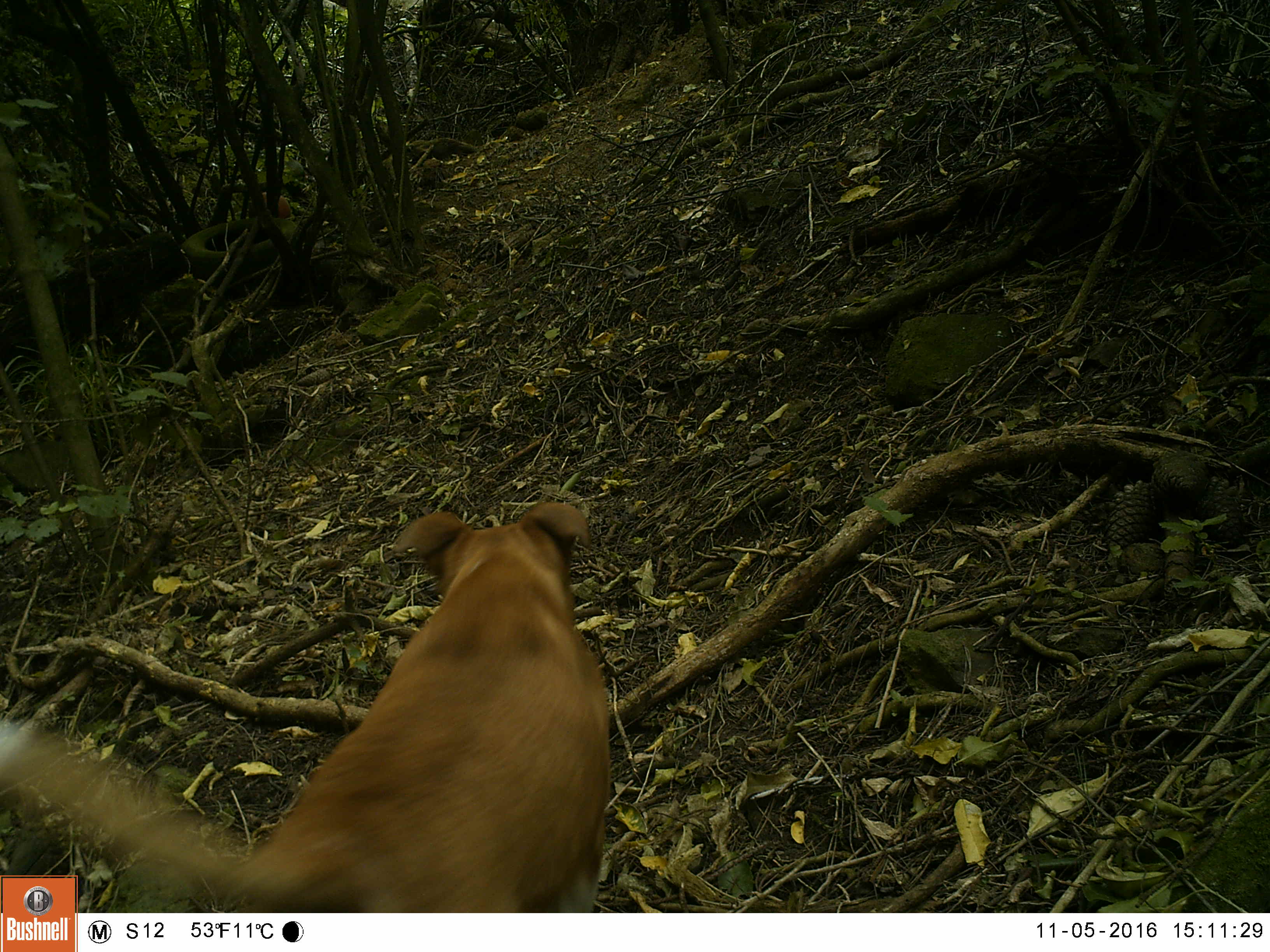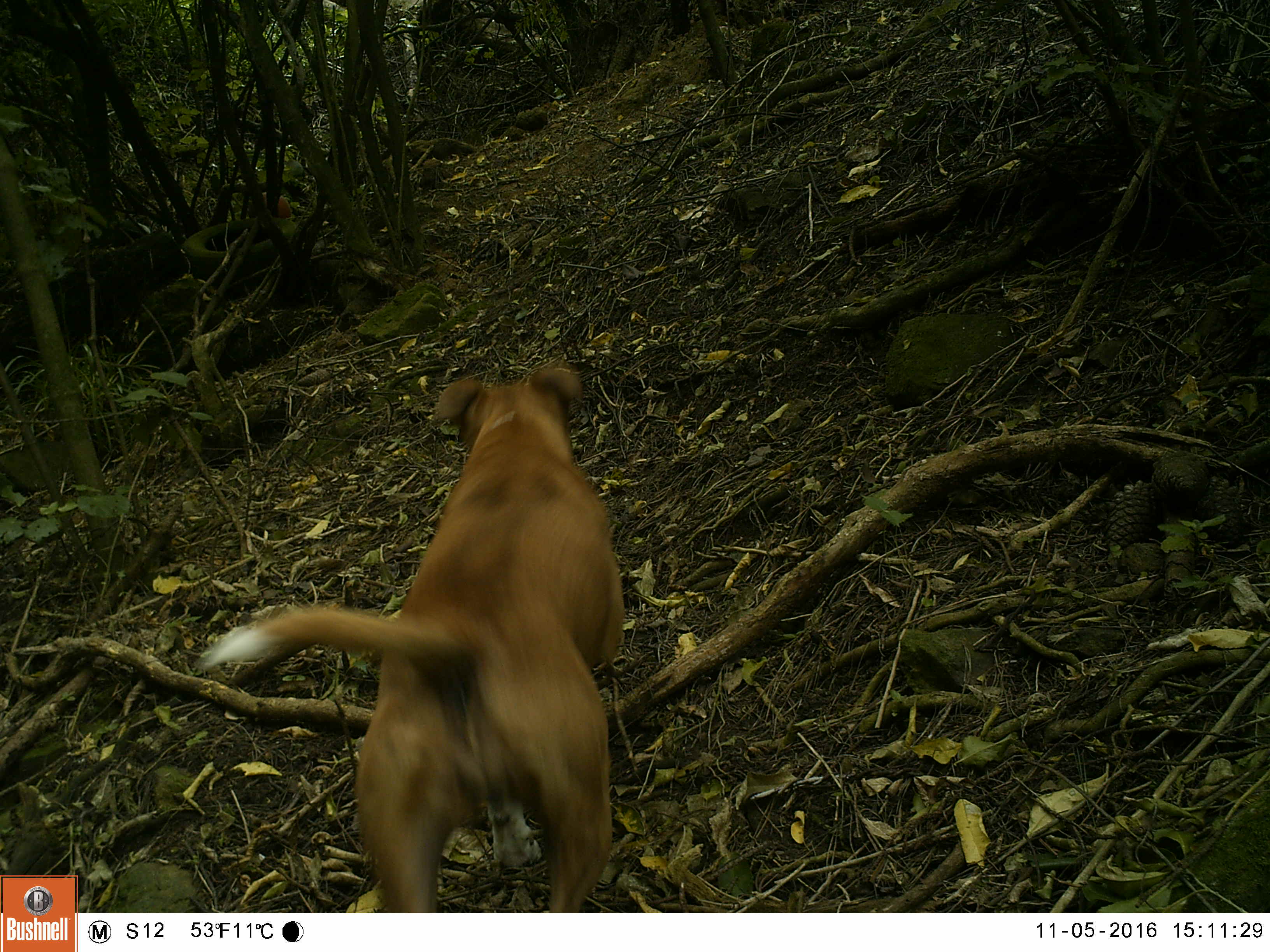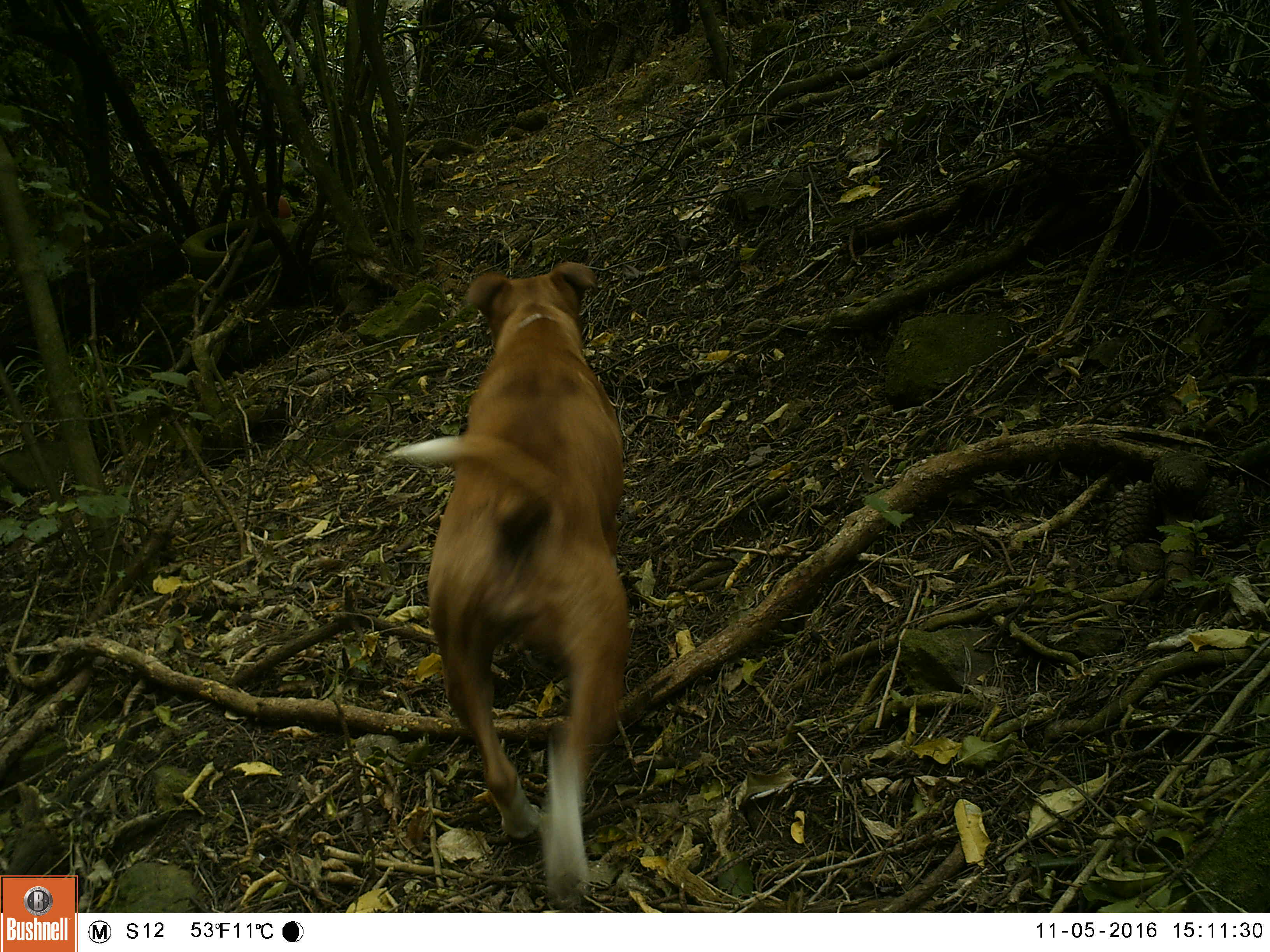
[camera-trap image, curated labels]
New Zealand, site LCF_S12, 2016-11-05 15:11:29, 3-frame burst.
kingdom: Animalia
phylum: Chordata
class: Mammalia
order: Carnivora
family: Canidae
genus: Canis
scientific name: Canis familiaris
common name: domestic dog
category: dog